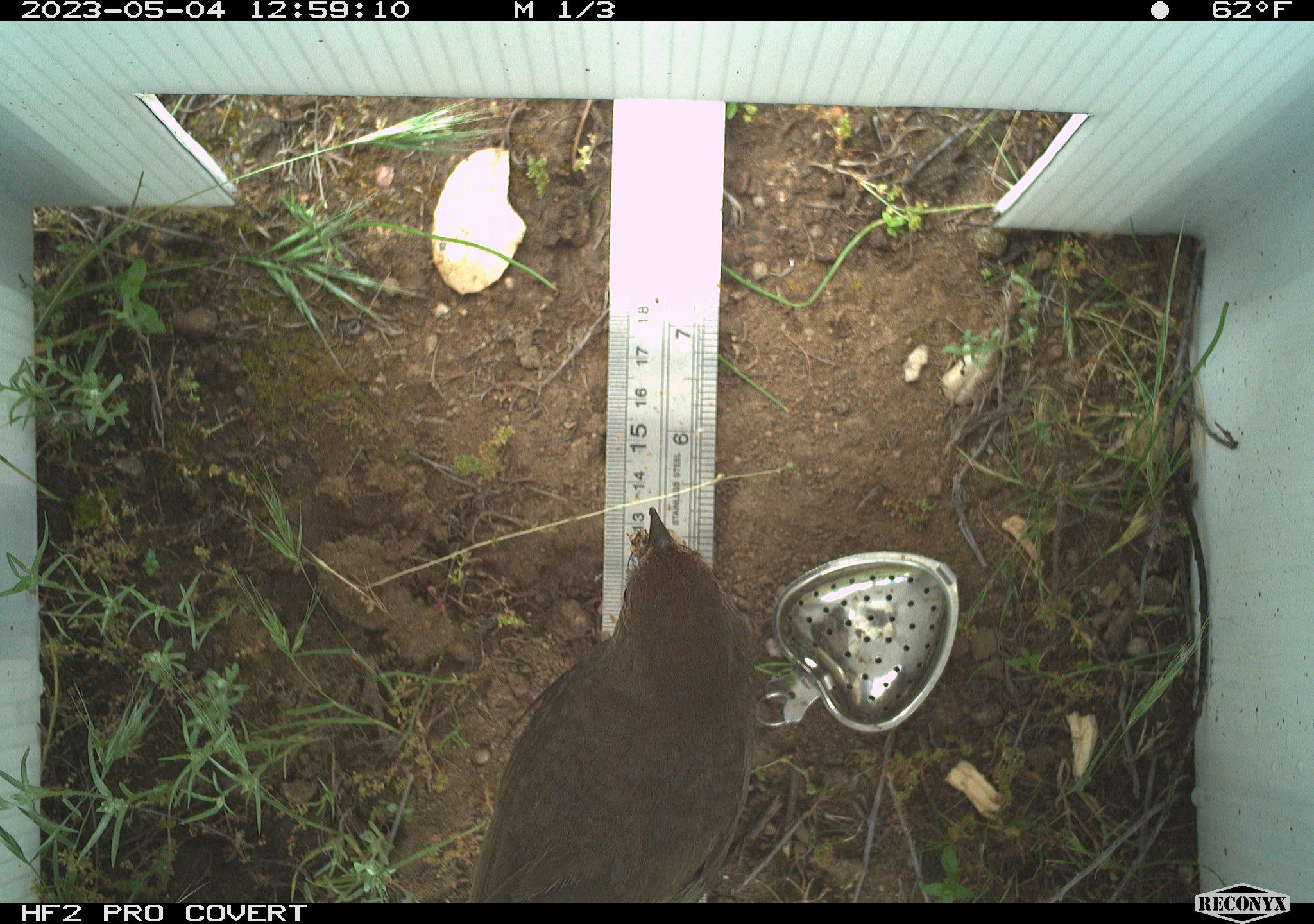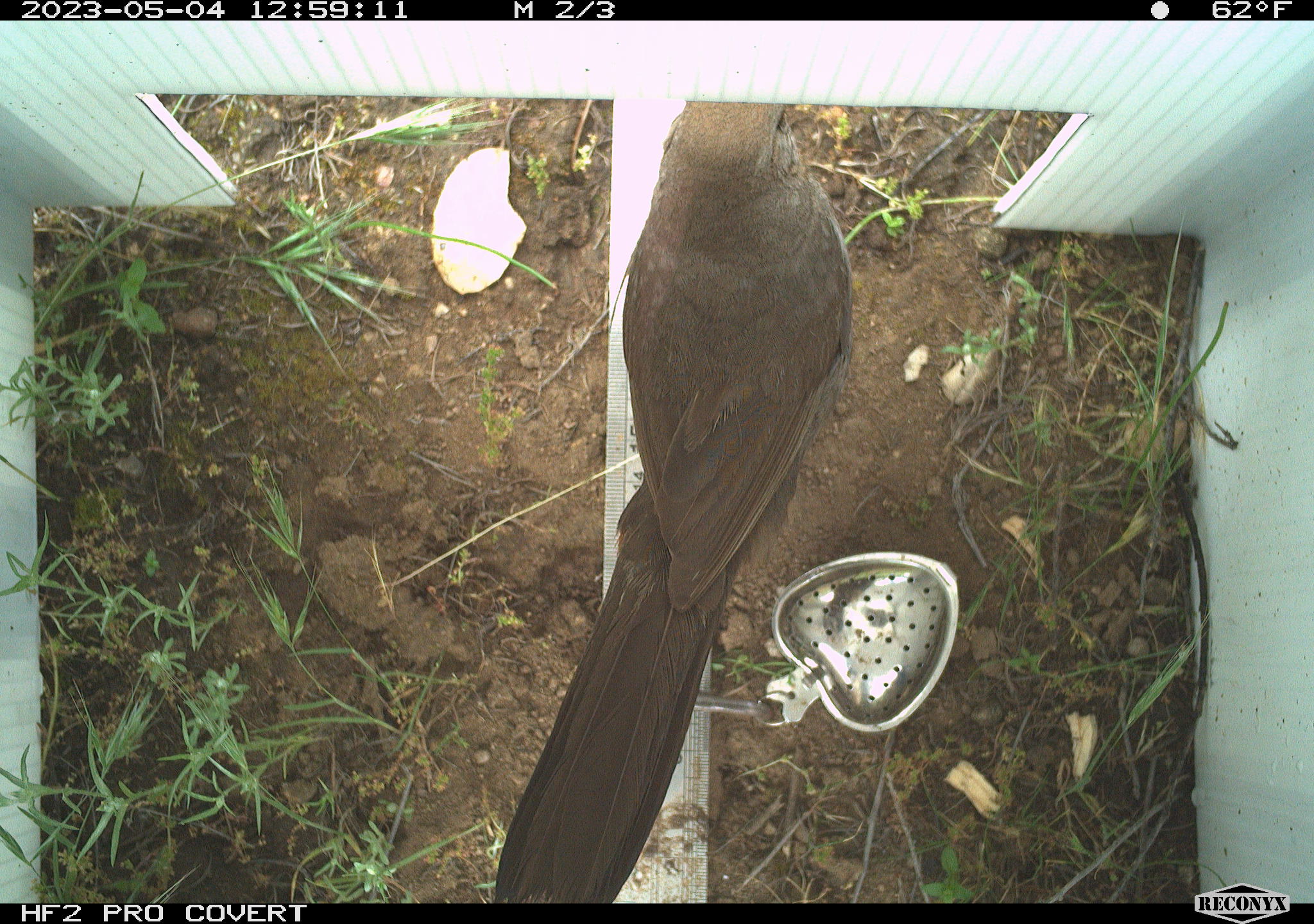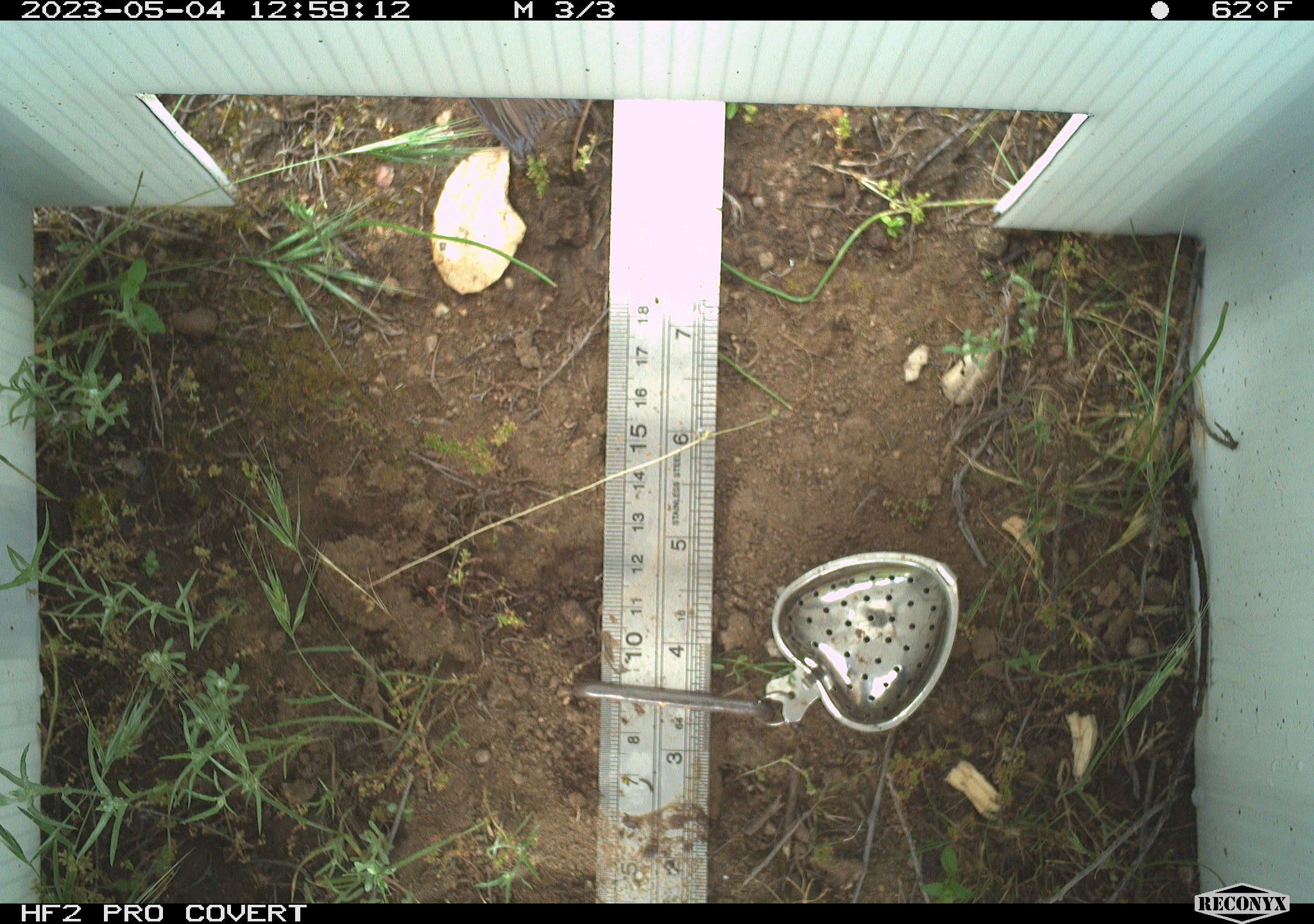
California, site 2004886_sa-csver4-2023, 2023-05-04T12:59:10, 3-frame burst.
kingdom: Animalia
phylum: Chordata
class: Aves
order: Passeriformes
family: Passerellidae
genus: Melozone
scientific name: Melozone crissalis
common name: california towhee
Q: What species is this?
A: California towhee (Melozone crissalis).